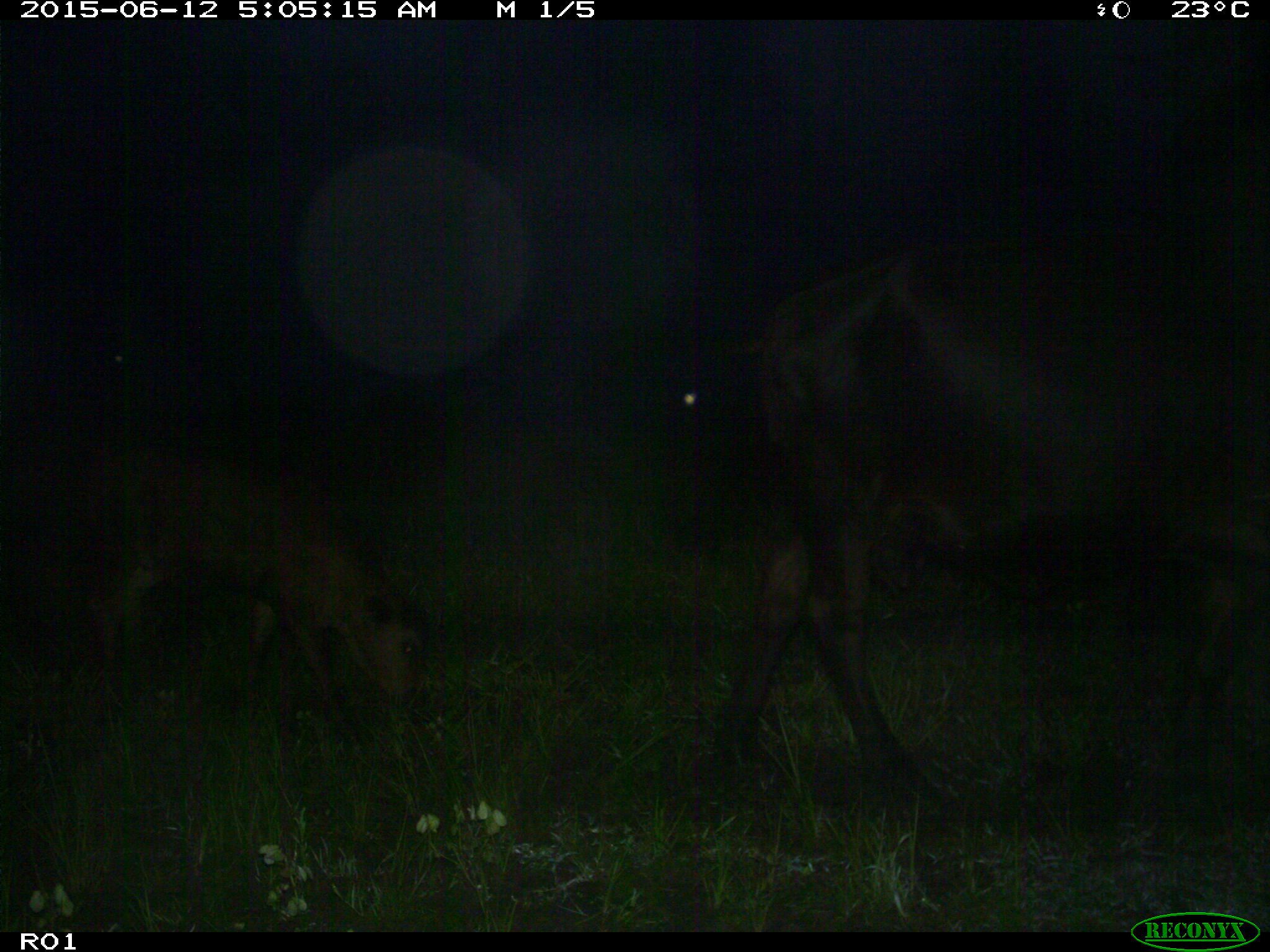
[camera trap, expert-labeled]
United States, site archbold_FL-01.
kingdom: Animalia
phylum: Chordata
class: Mammalia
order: Artiodactyla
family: Bovidae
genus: Bos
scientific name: Bos taurus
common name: domestic cow